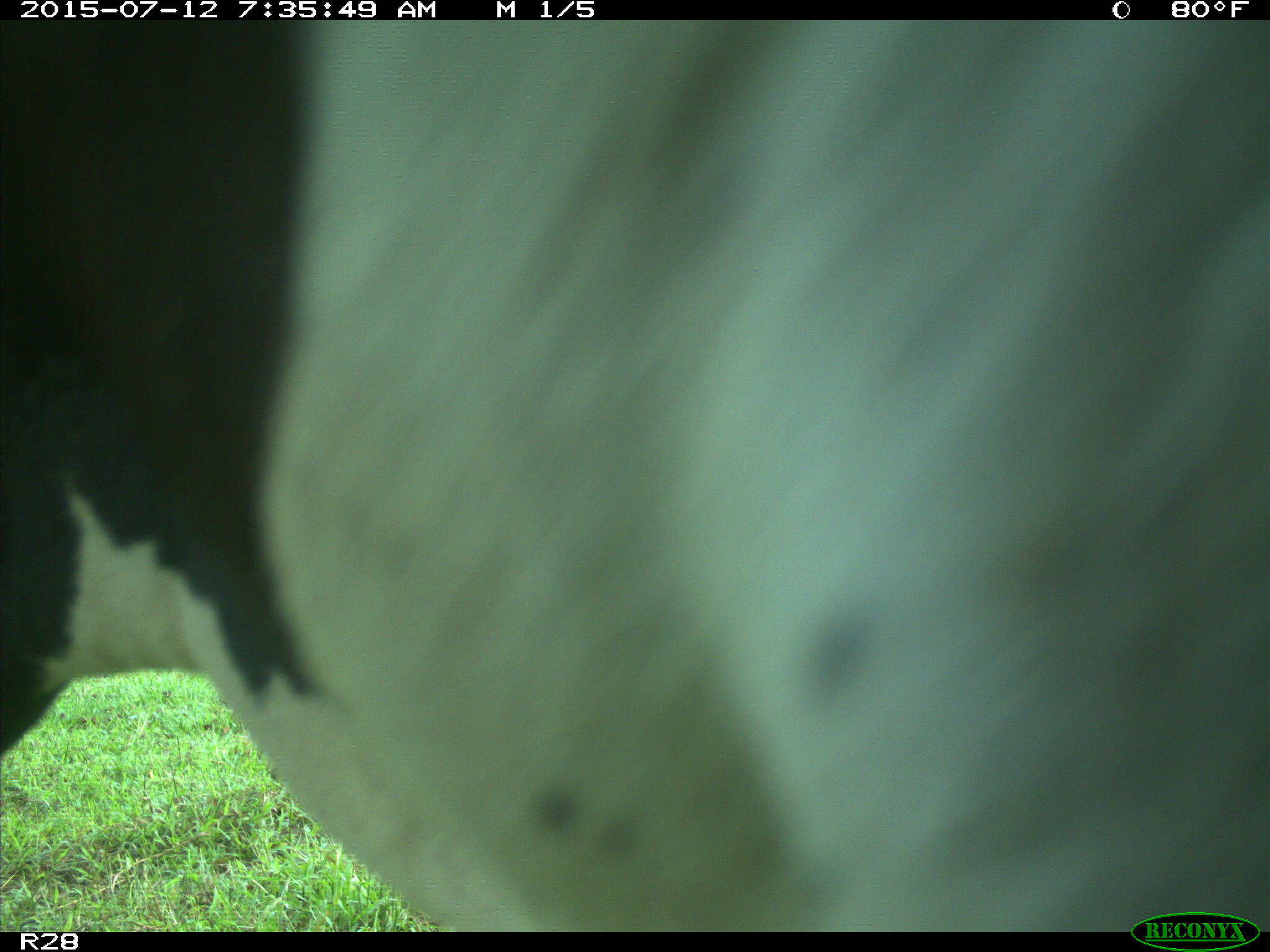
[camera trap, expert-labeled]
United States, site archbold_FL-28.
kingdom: Animalia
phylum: Chordata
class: Mammalia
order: Artiodactyla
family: Bovidae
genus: Bos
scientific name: Bos taurus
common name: domestic cow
Bos taurus (domestic cow).